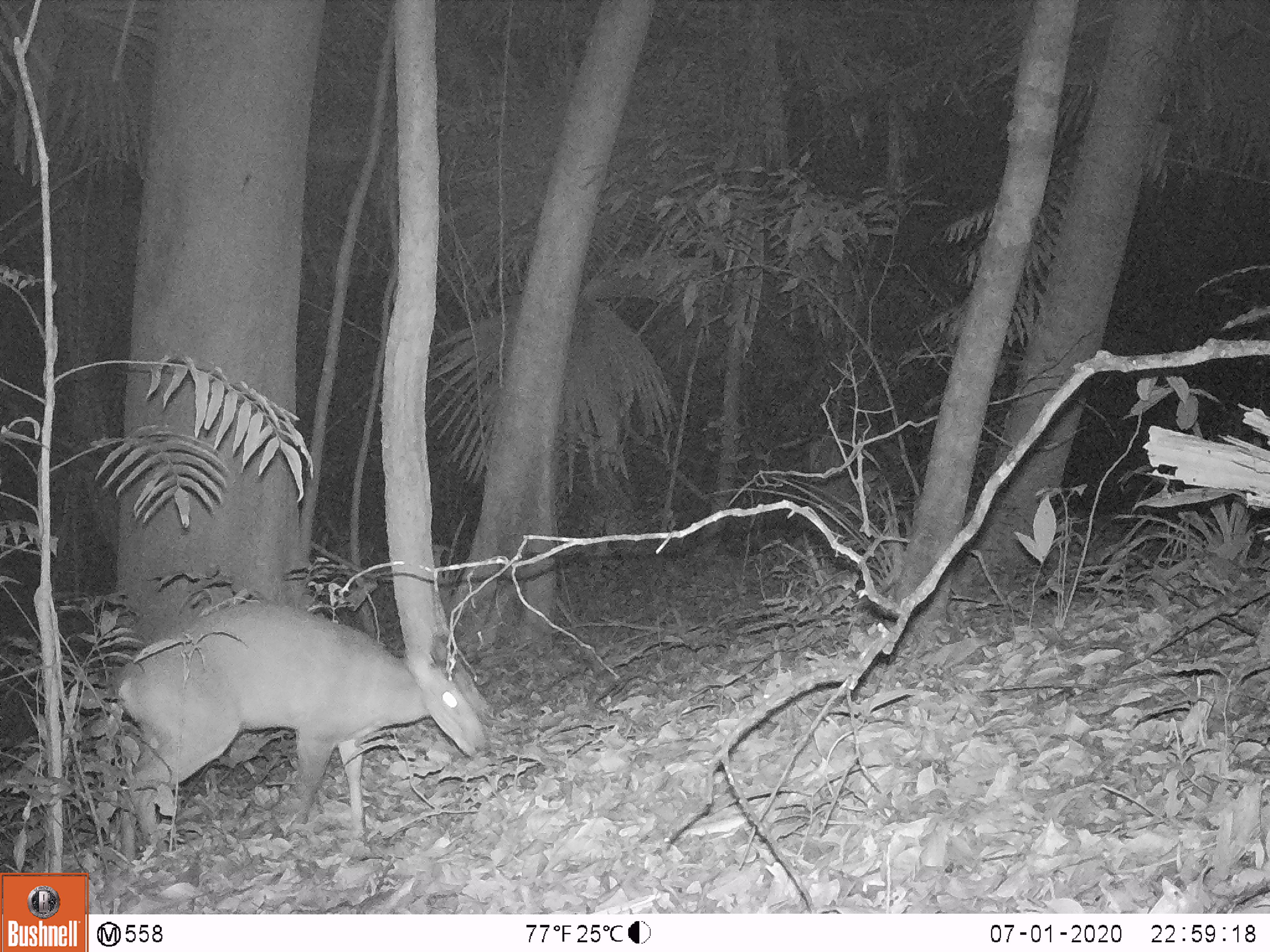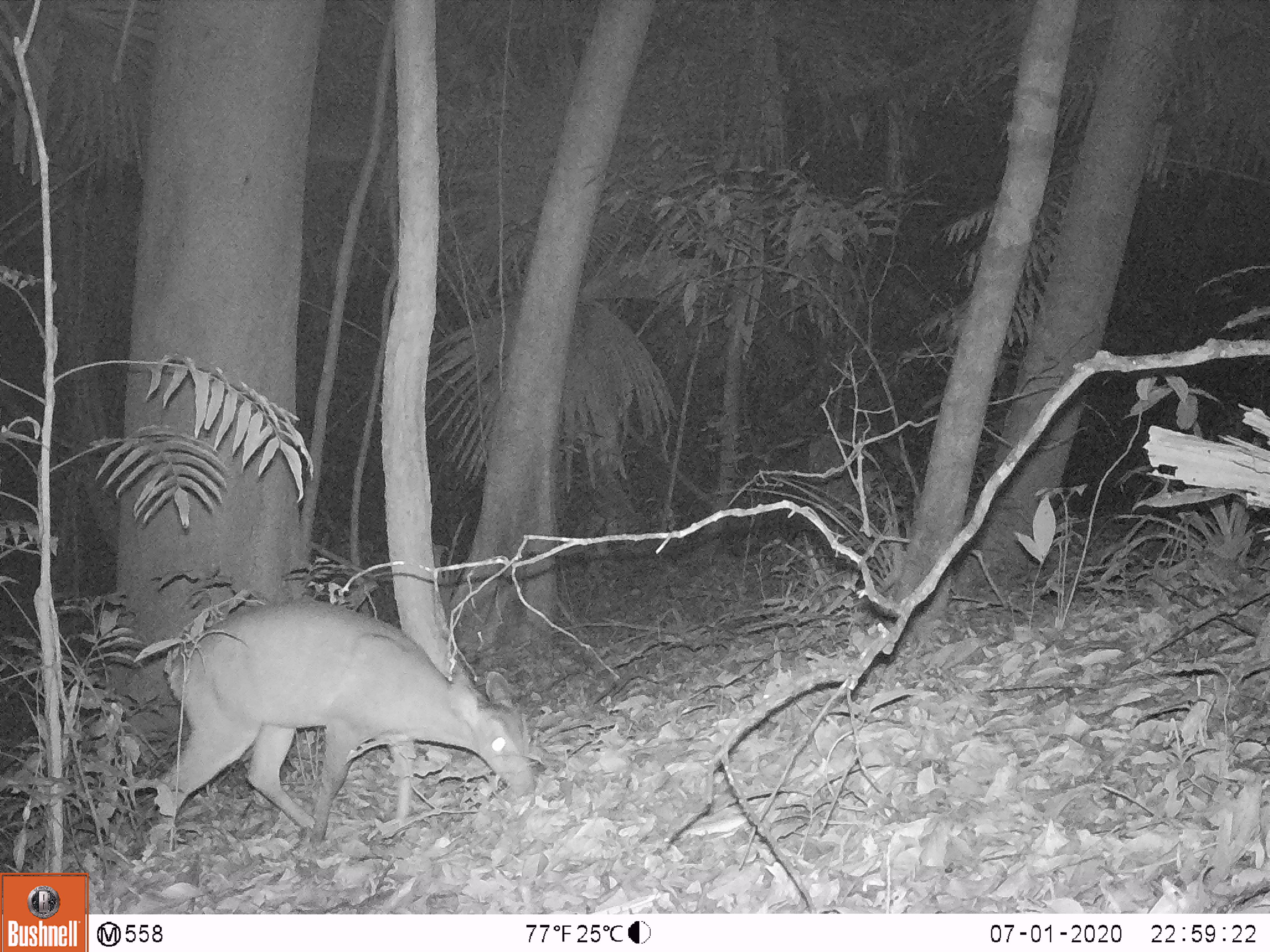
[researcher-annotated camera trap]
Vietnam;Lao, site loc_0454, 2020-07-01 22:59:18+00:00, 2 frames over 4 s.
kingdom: Animalia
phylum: Chordata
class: Mammalia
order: Artiodactyla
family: Cervidae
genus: Muntiacus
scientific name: Muntiacus vuquangensis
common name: large-antlered muntjac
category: large antlered muntjac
Large antlered muntjac (large-antlered muntjac) (Muntiacus vuquangensis). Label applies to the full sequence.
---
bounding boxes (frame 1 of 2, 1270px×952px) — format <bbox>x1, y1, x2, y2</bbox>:
large antlered muntjac: <bbox>115, 603, 485, 860</bbox>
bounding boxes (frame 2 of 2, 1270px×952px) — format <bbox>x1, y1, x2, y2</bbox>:
large antlered muntjac: <bbox>151, 597, 535, 851</bbox>